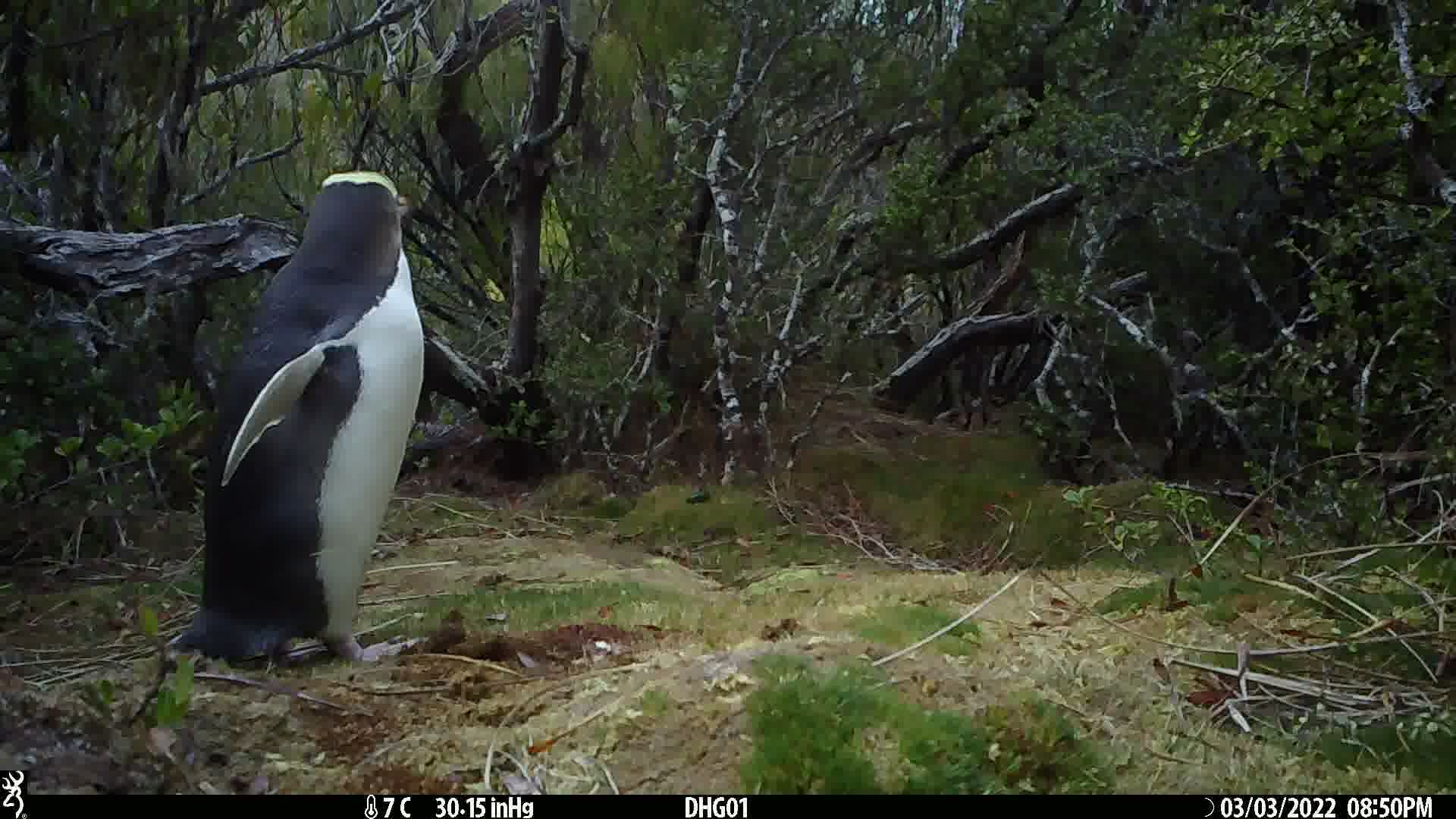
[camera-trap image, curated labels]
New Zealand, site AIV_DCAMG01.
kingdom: Animalia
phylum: Chordata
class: Aves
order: Sphenisciformes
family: Spheniscidae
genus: Megadyptes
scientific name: Megadyptes antipodes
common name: yellow-eyed penguin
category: yellow eyed penguin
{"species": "yellow eyed penguin (yellow-eyed penguin) (Megadyptes antipodes)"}